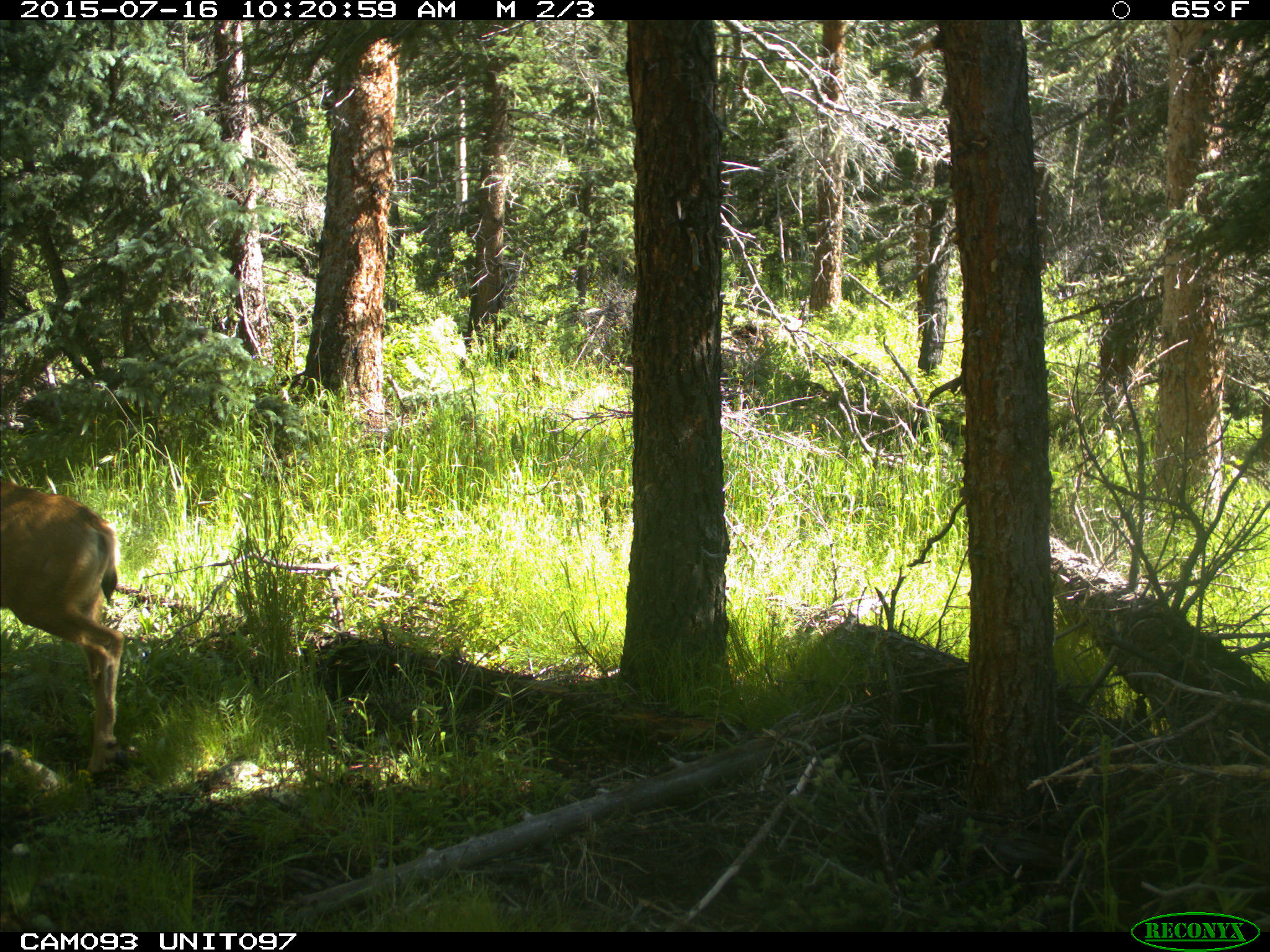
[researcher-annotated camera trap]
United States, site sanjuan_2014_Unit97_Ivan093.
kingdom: Animalia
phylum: Chordata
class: Mammalia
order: Artiodactyla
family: Cervidae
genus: Odocoileus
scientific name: Odocoileus hemionus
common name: mule deer